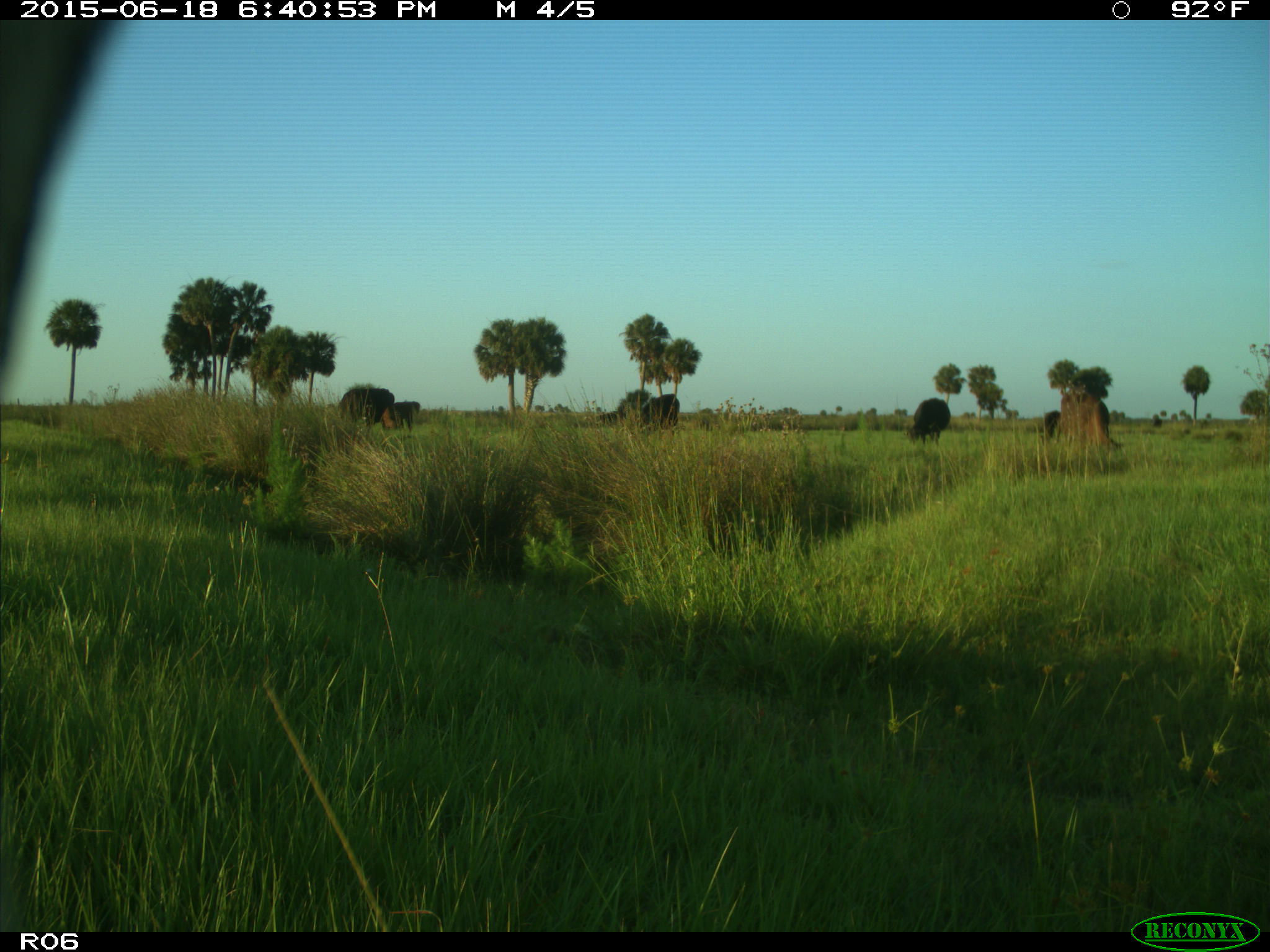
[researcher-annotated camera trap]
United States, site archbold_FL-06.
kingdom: Animalia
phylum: Chordata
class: Mammalia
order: Artiodactyla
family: Bovidae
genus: Bos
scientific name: Bos taurus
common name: domestic cow